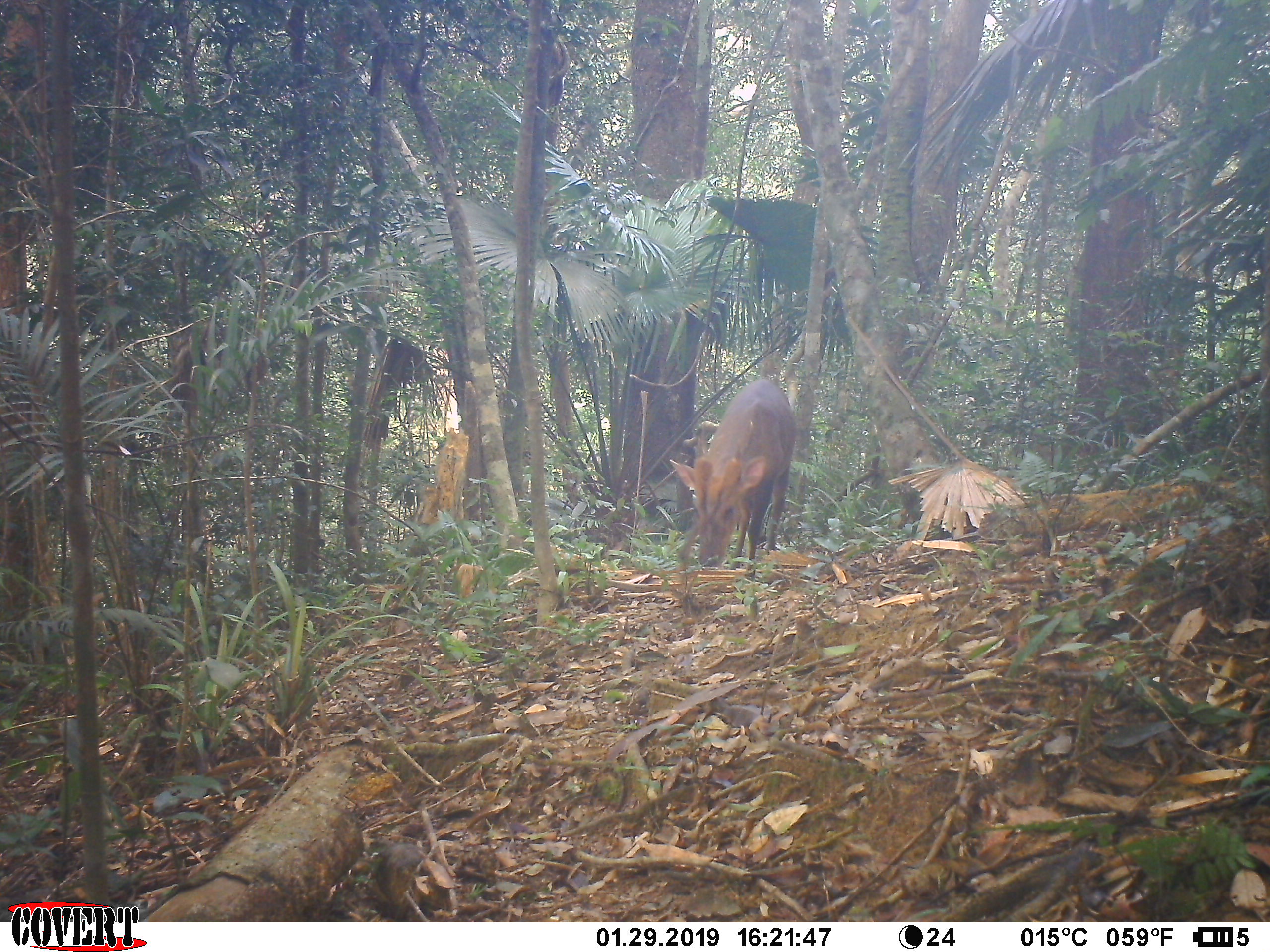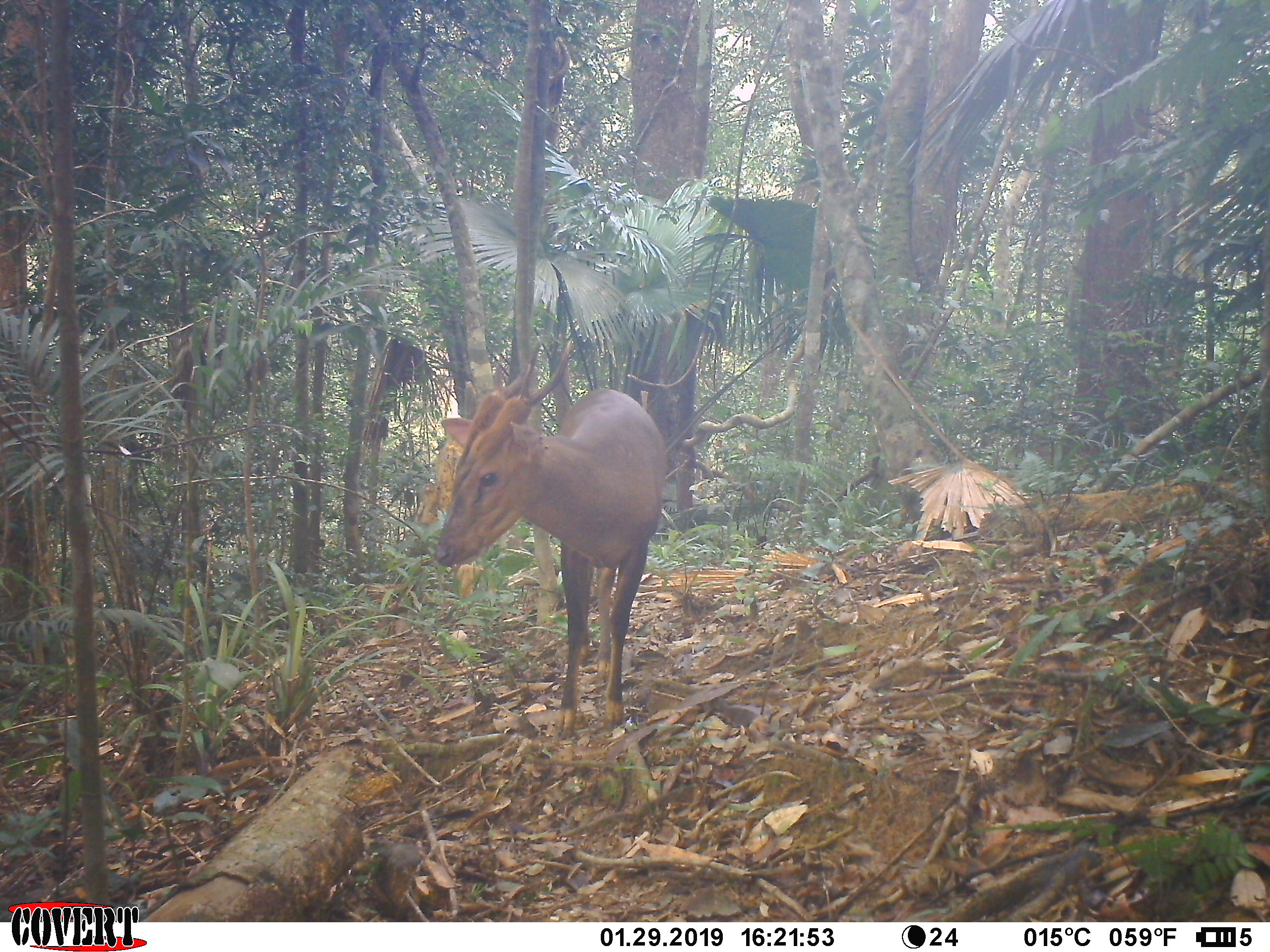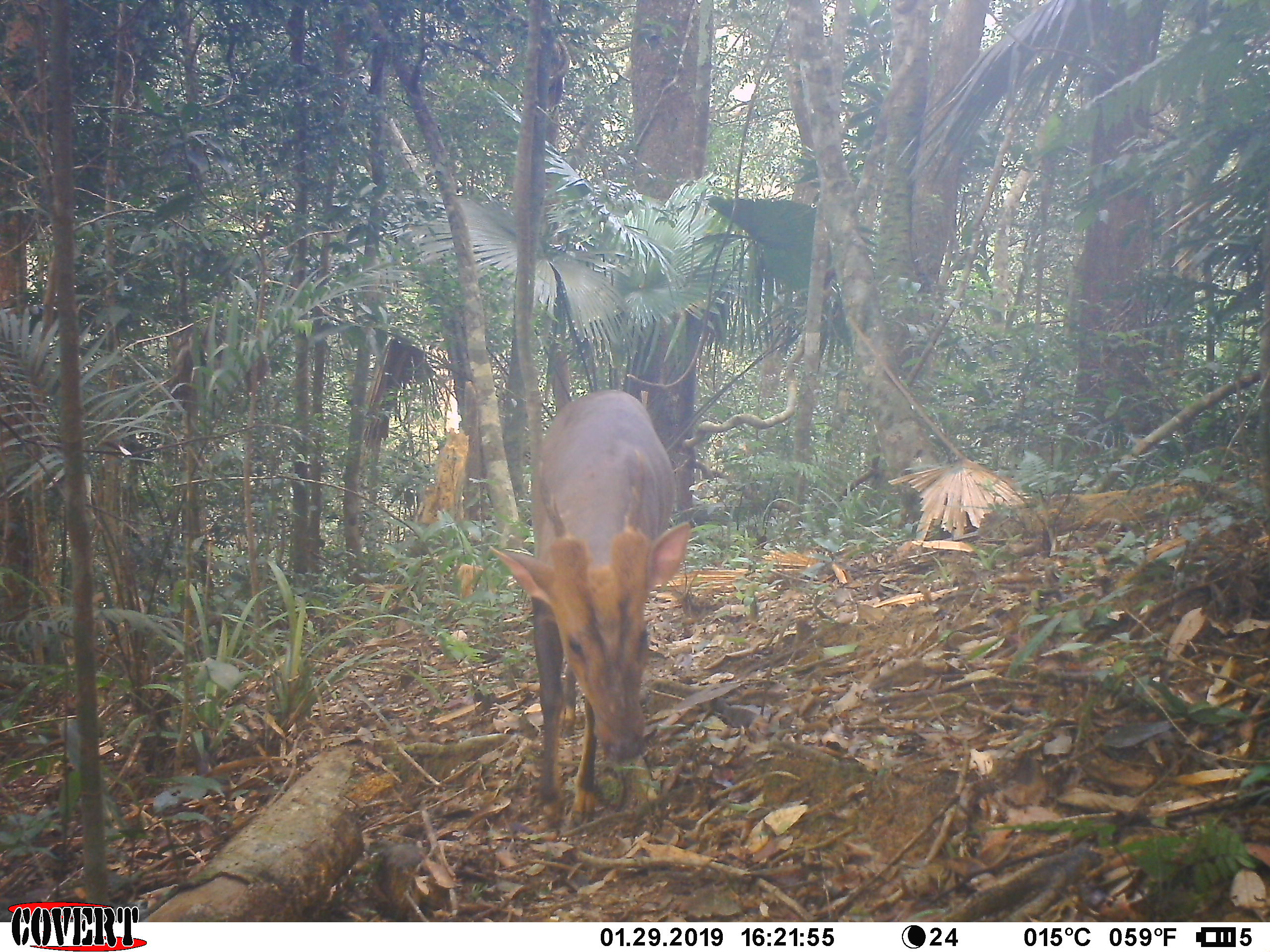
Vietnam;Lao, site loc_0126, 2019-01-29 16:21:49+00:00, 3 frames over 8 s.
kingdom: Animalia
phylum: Chordata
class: Mammalia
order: Artiodactyla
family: Cervidae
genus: Muntiacus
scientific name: Muntiacus vuquangensis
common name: large-antlered muntjac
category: large antlered muntjac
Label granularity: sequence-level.